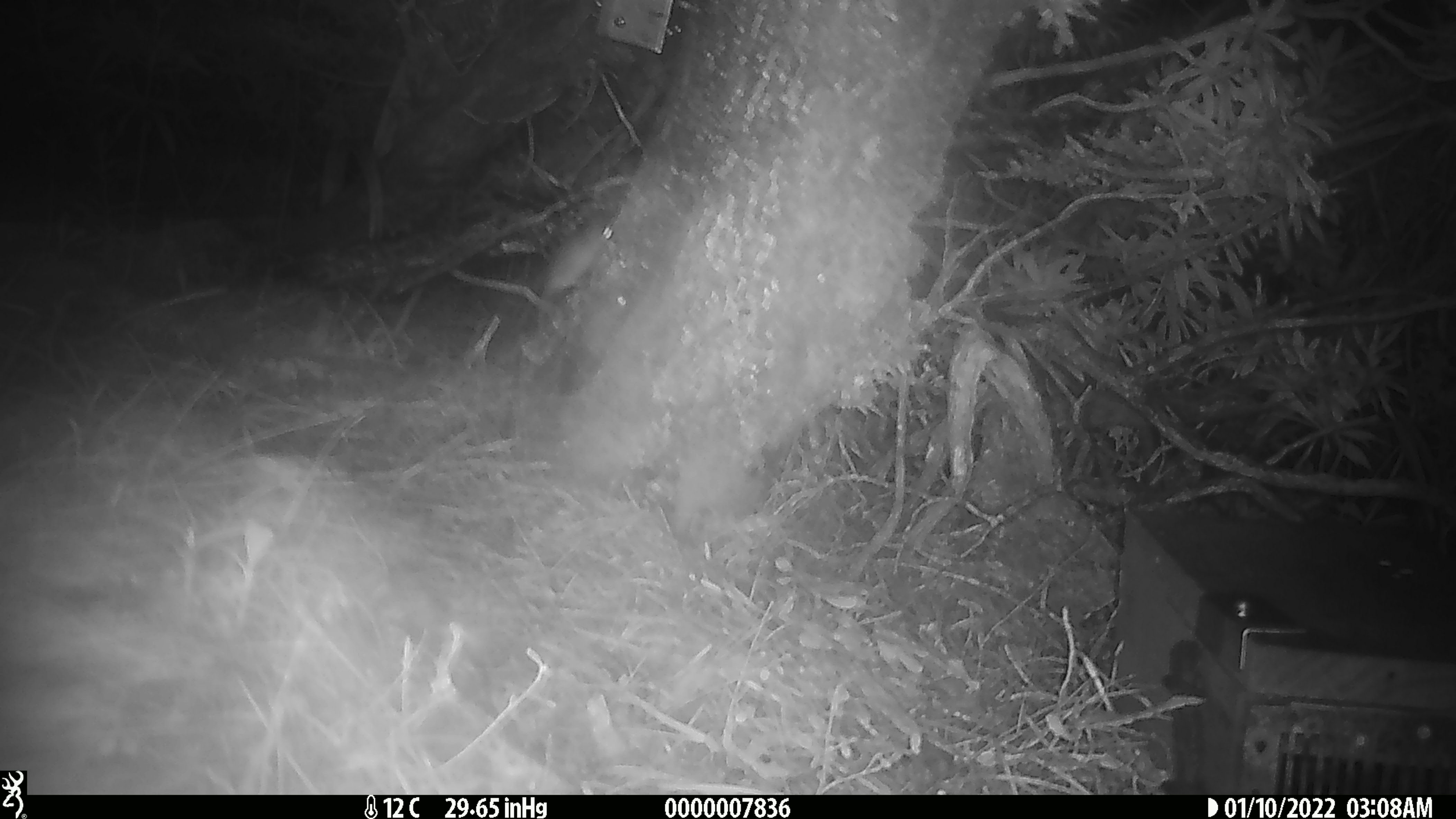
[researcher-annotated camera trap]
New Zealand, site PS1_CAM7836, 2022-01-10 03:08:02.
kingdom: Animalia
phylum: Chordata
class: Mammalia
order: Rodentia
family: Muridae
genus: Mus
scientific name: Mus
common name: mouse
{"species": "mouse (Mus)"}